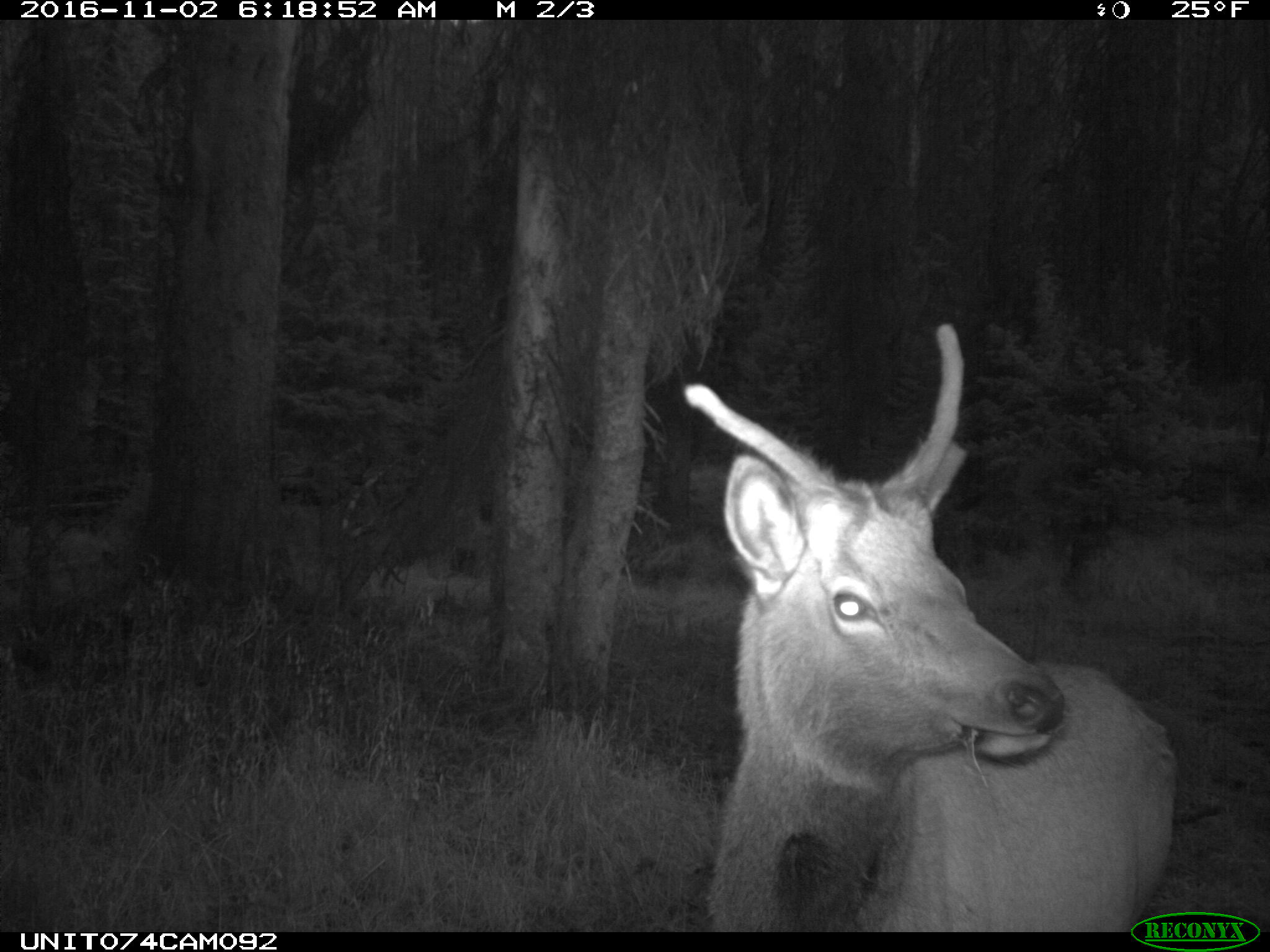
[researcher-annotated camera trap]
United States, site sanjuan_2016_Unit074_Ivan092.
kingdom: Animalia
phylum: Chordata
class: Mammalia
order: Artiodactyla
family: Cervidae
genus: Cervus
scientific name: Cervus elaphus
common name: red deer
Cervus elaphus (red deer).